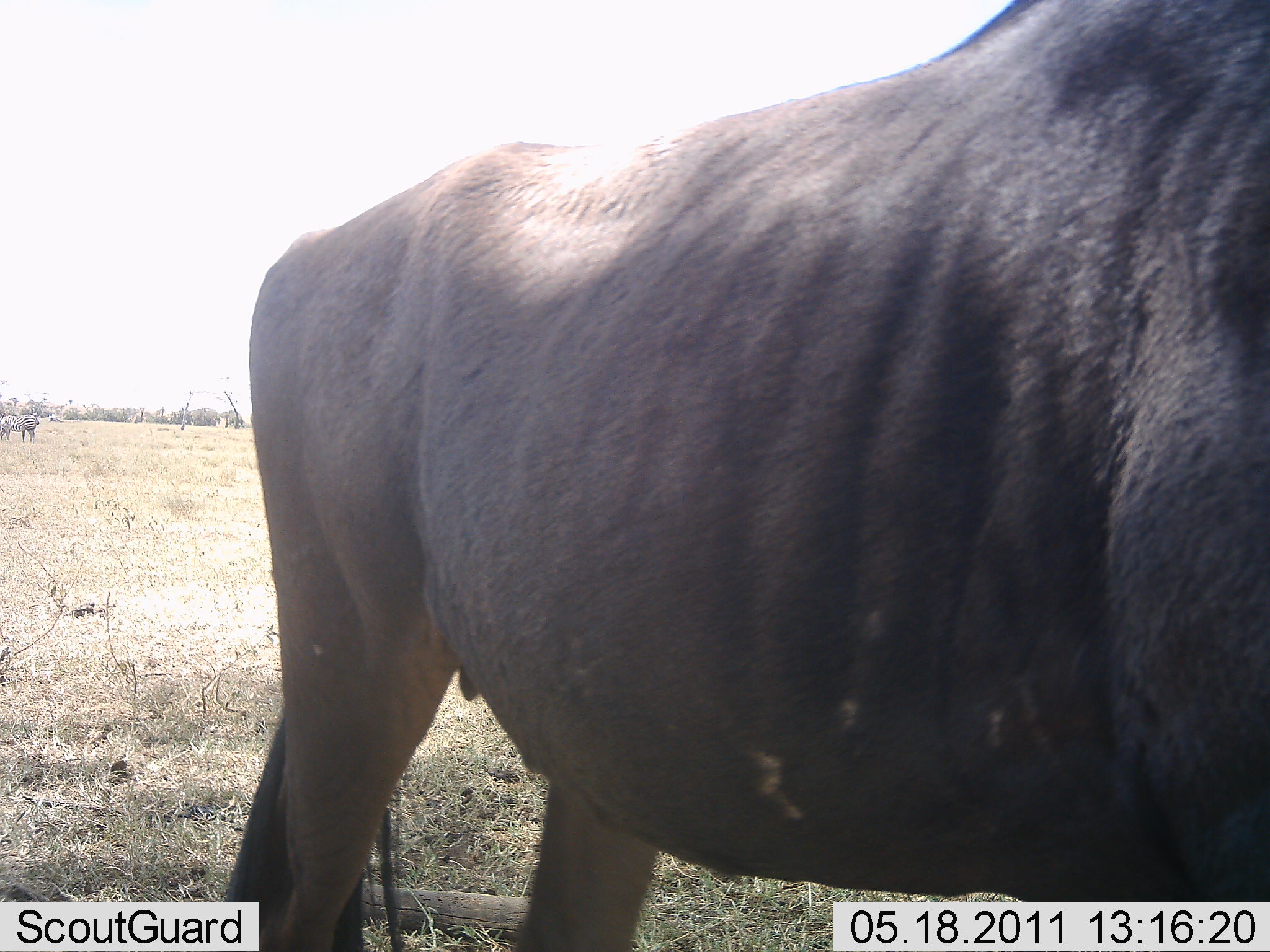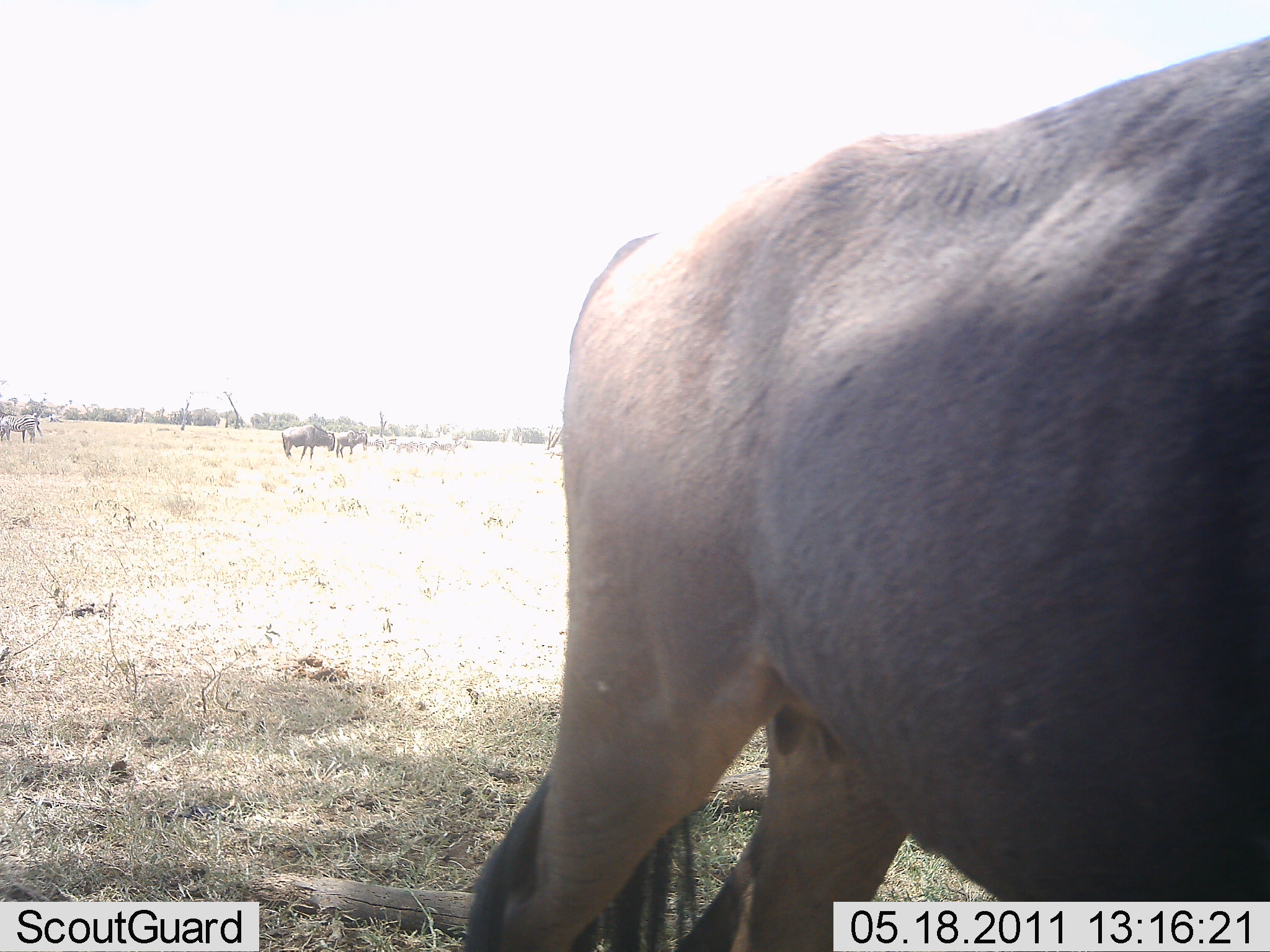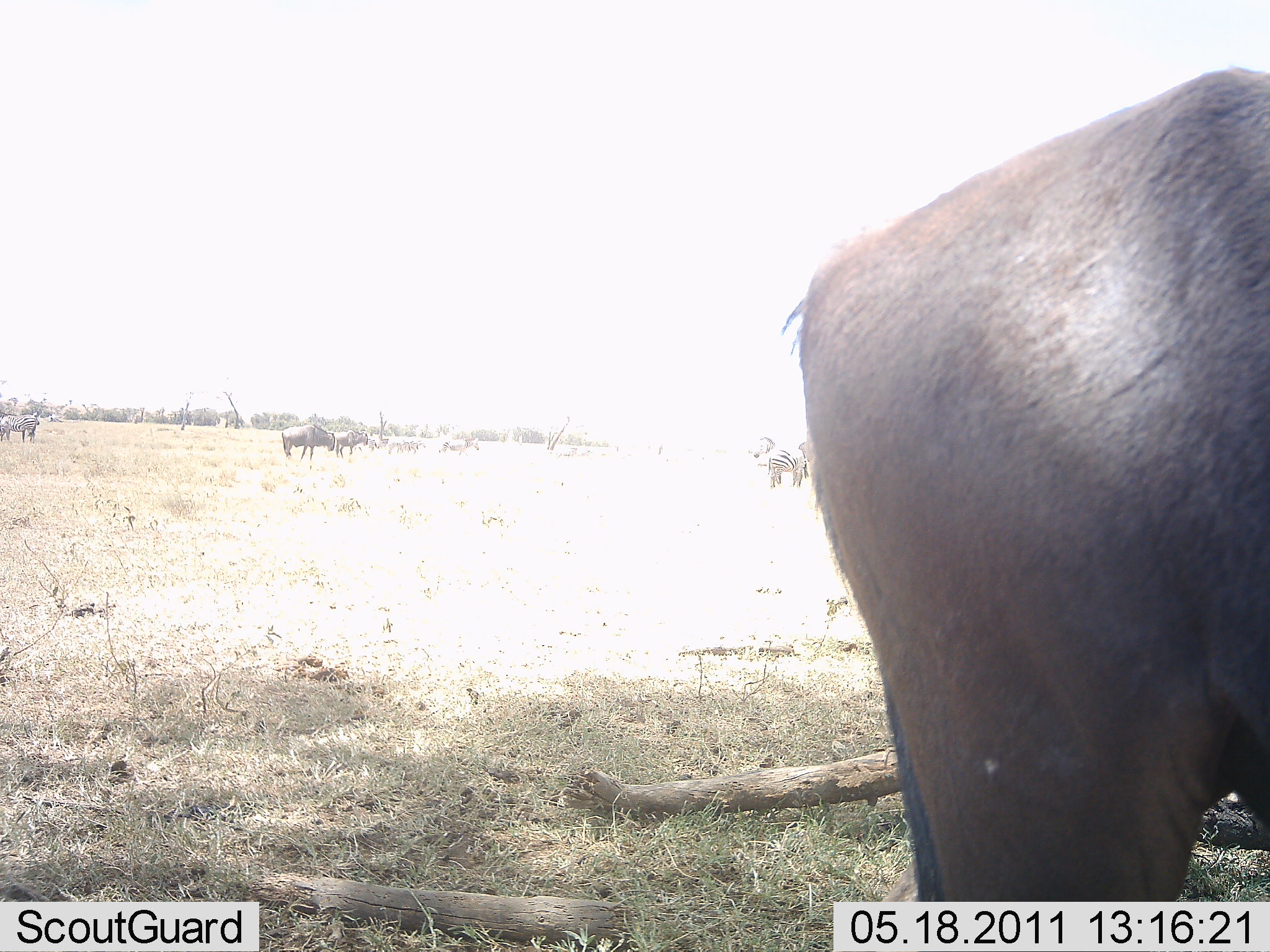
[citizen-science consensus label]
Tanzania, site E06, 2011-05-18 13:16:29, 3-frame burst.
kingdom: Animalia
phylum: Chordata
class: Mammalia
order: Artiodactyla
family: Bovidae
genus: Connochaetes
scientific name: Connochaetes taurinus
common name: blue wildebeest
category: wildebeest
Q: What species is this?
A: Wildebeest (blue wildebeest) (Connochaetes taurinus).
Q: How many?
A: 4.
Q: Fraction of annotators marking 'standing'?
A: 64%.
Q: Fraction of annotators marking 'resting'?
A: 0%.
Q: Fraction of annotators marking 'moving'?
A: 79%.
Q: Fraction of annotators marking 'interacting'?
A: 0%.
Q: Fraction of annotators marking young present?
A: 0%.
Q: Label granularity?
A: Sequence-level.